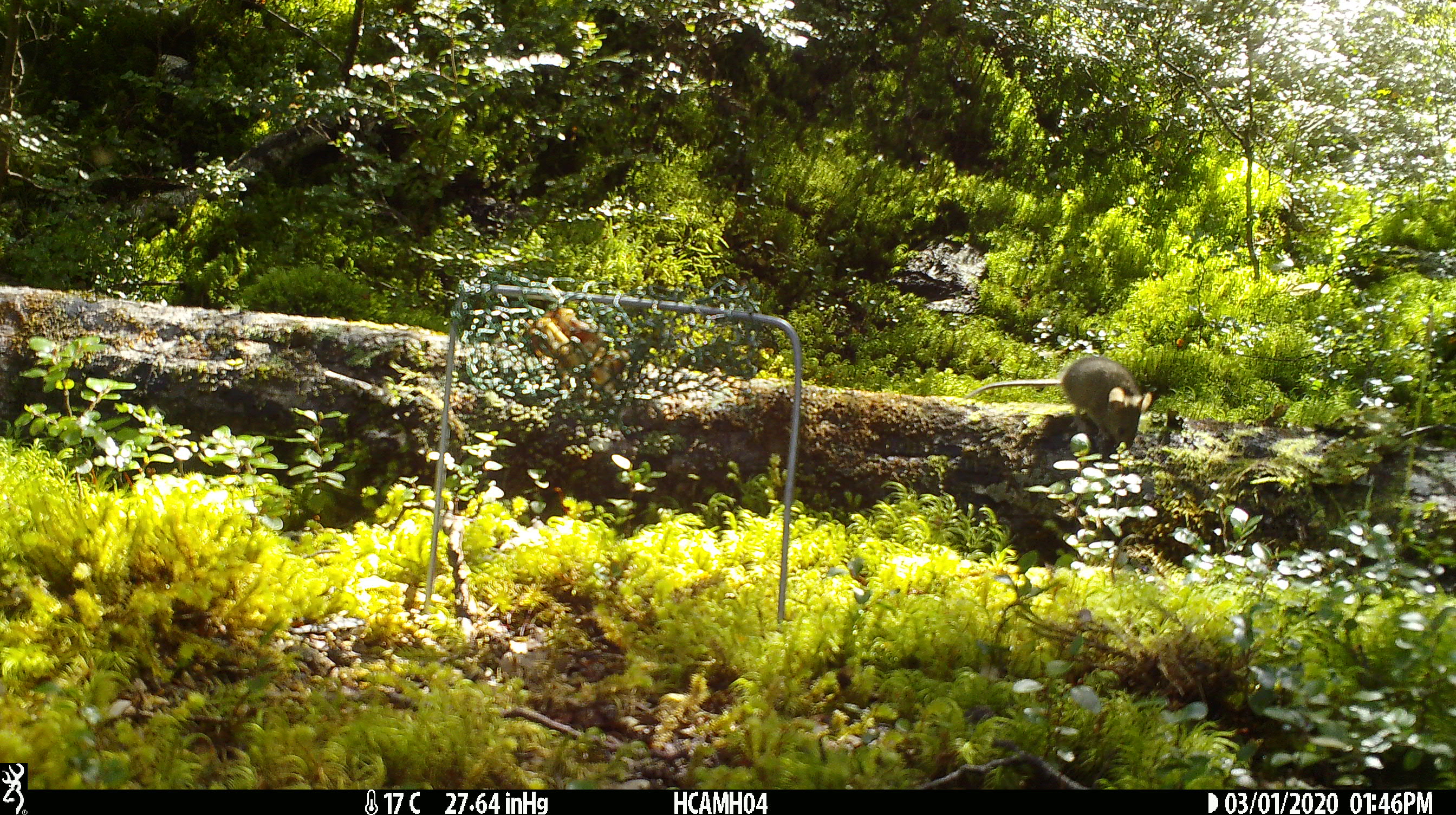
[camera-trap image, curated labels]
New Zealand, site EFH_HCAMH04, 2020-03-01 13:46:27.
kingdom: Animalia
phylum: Chordata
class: Mammalia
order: Rodentia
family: Muridae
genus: Mus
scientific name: Mus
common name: mouse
Mouse (Mus).